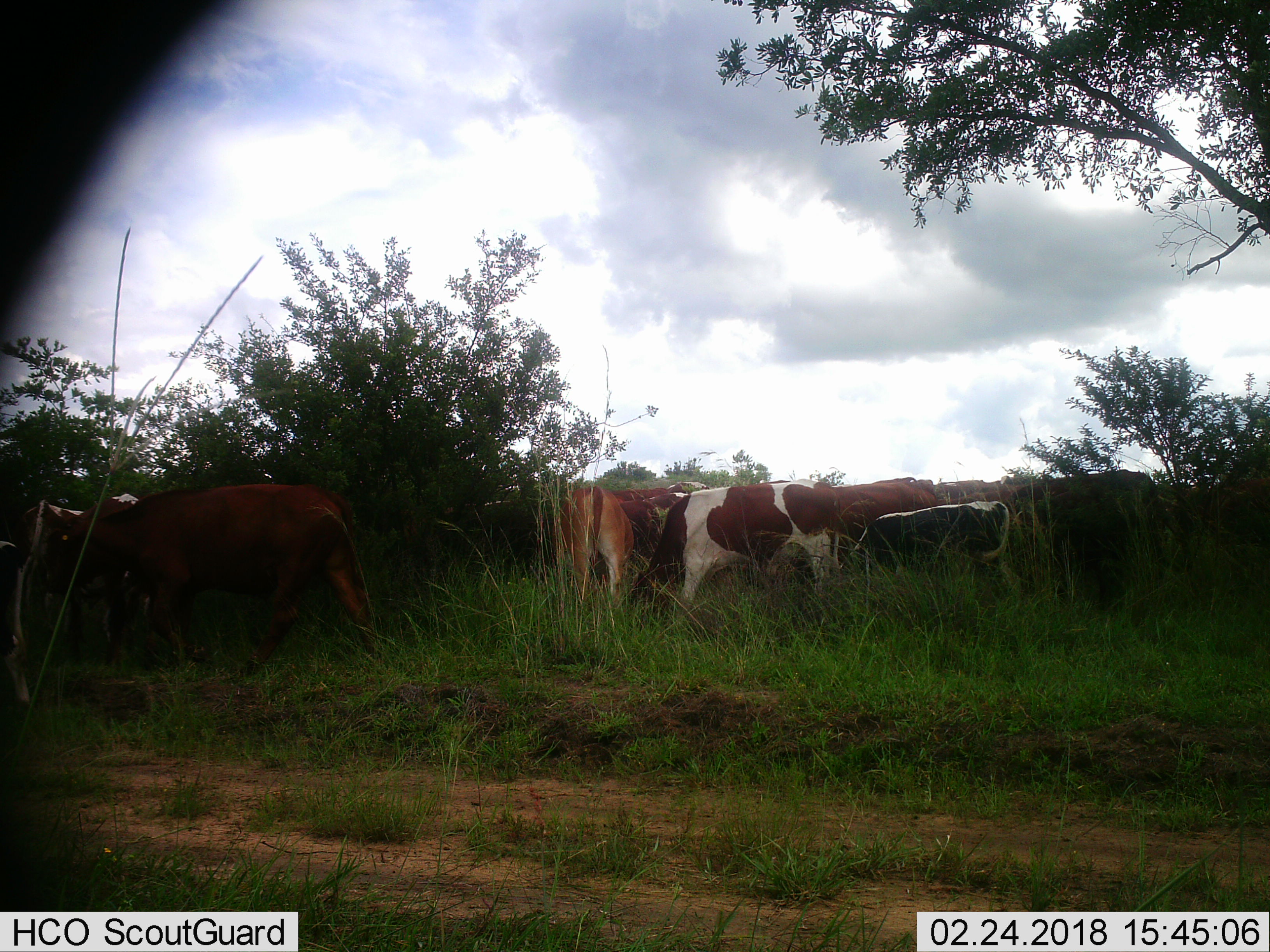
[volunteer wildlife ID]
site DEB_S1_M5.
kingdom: Animalia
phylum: Chordata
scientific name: Vertebrata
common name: domestic animal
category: domesticanimal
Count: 11-50.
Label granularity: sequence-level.